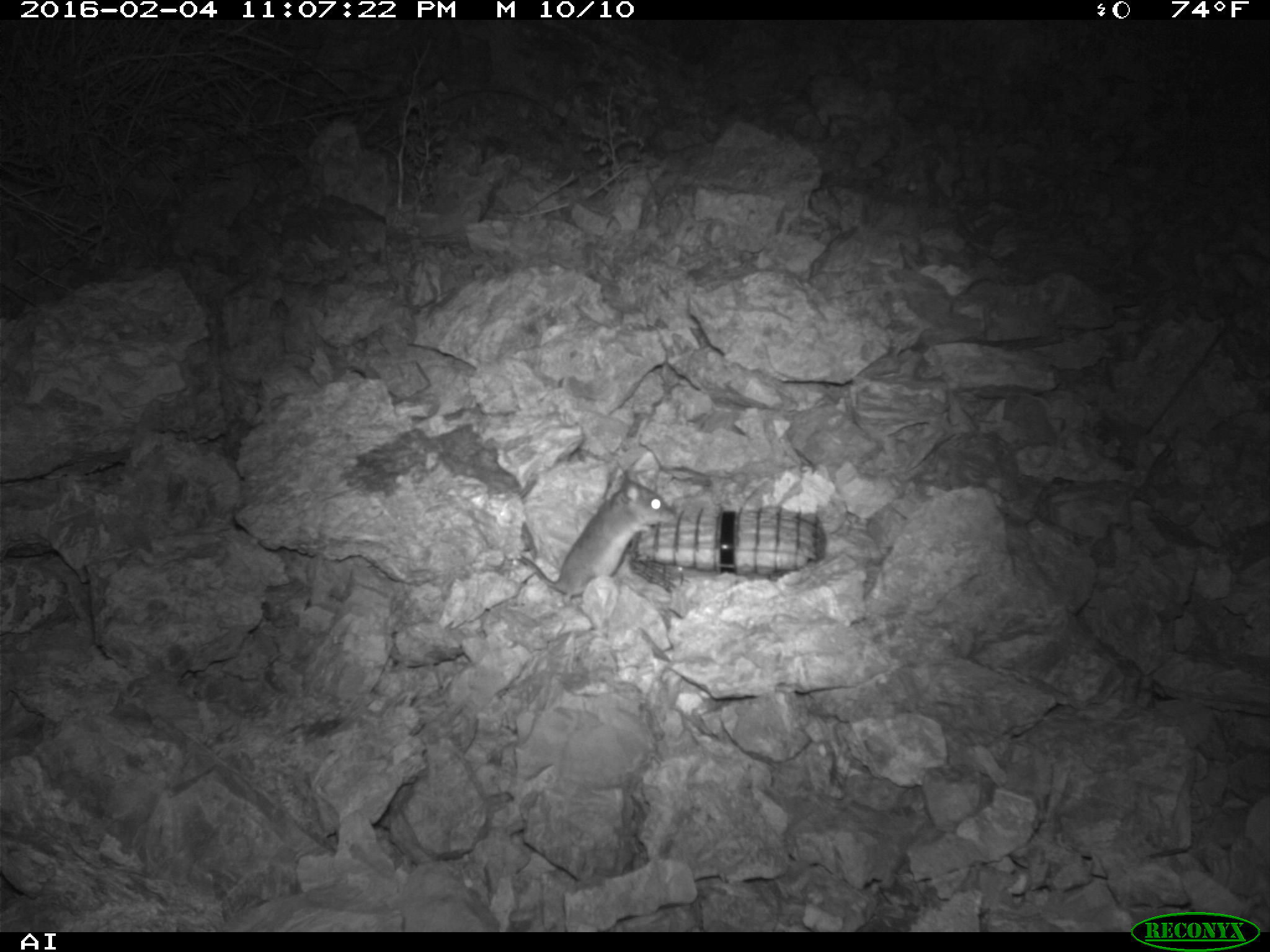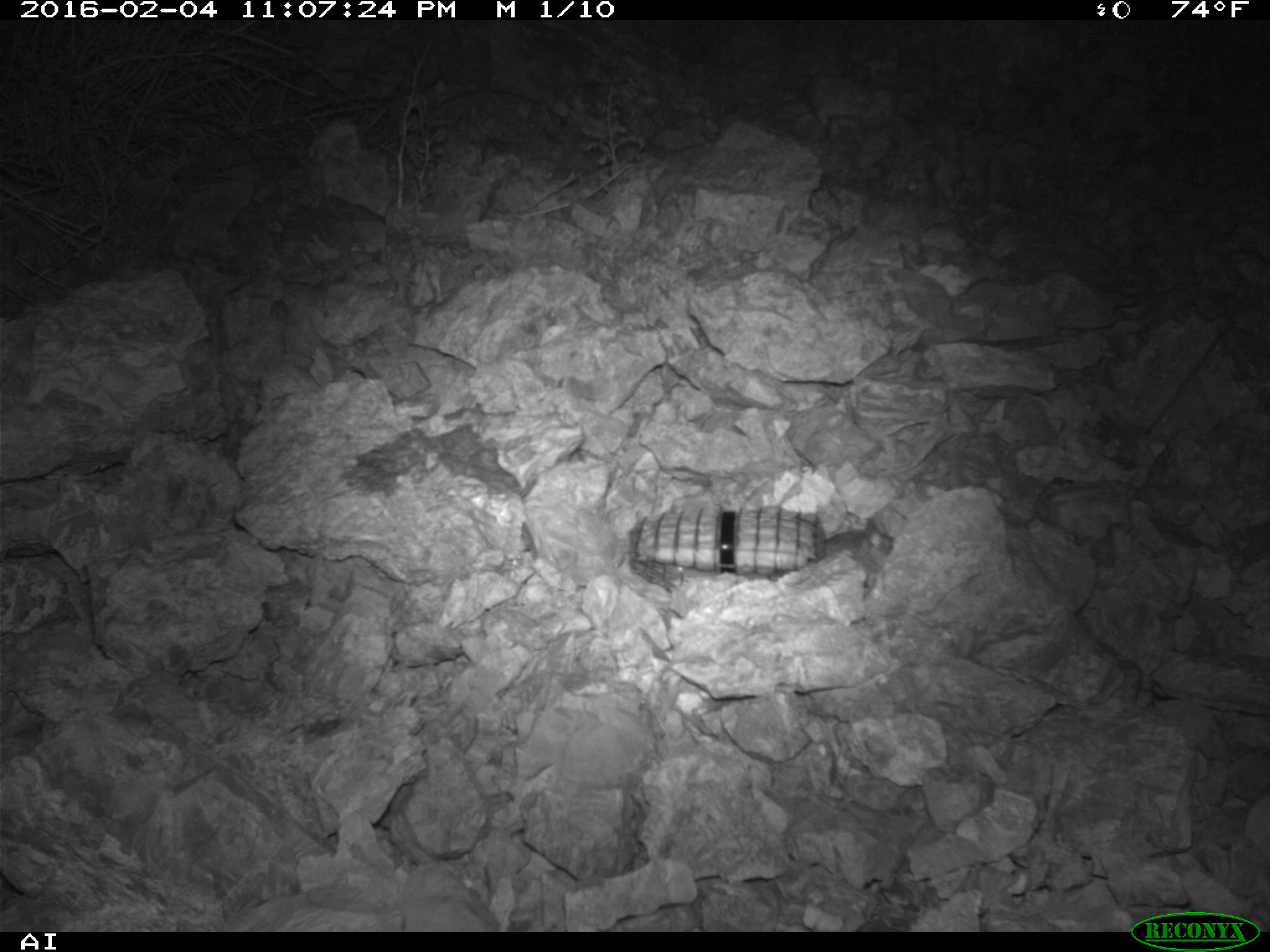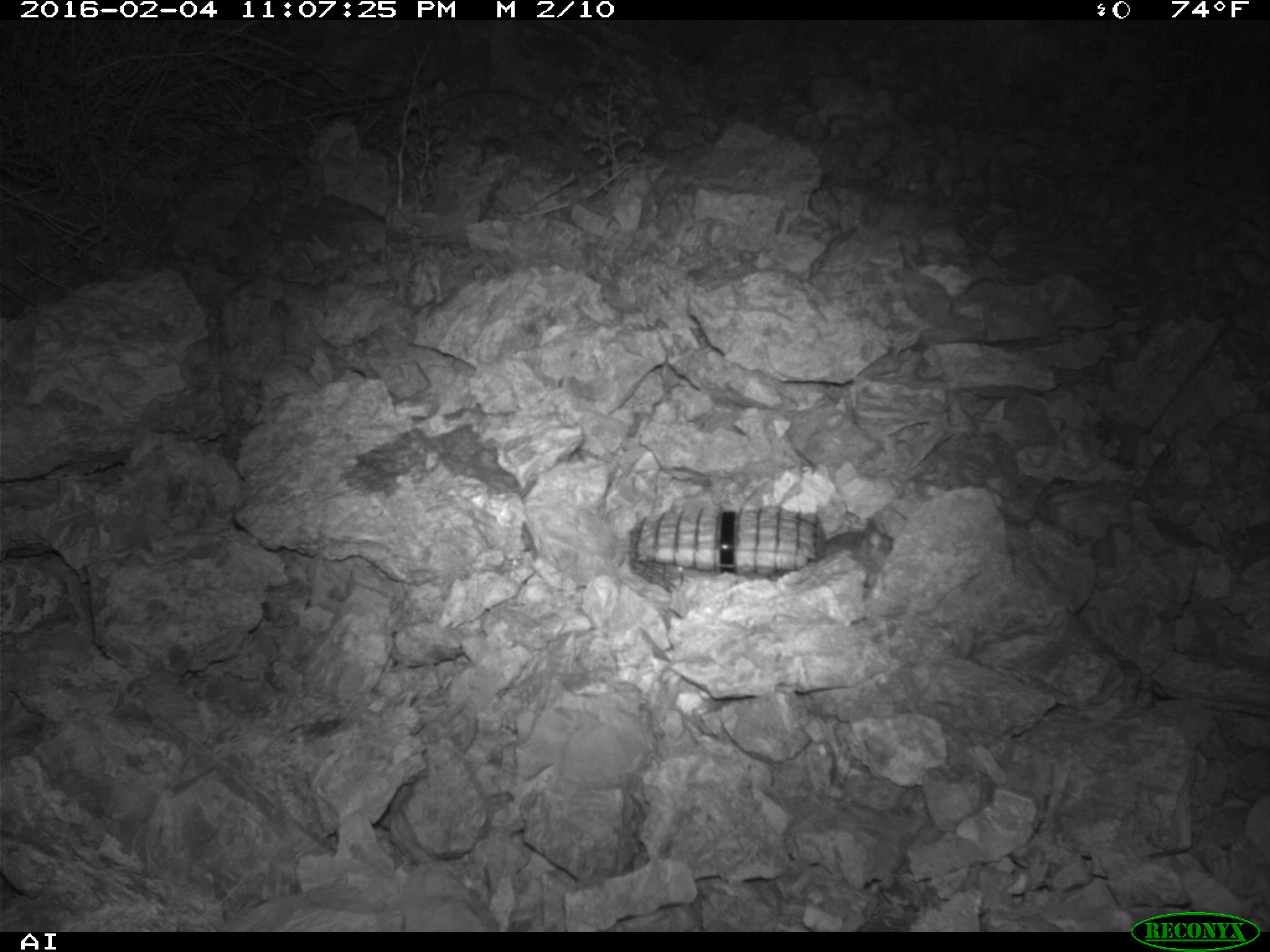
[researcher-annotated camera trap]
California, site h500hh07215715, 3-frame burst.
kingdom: Animalia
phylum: Chordata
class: Mammalia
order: Rodentia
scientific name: Rodentia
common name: rodent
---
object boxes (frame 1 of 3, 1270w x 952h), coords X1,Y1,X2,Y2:
rodent: 515,470,677,604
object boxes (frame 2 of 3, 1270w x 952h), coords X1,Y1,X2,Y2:
rodent: 825,518,895,557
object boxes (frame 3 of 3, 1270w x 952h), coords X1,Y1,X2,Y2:
rodent: 820,519,897,584